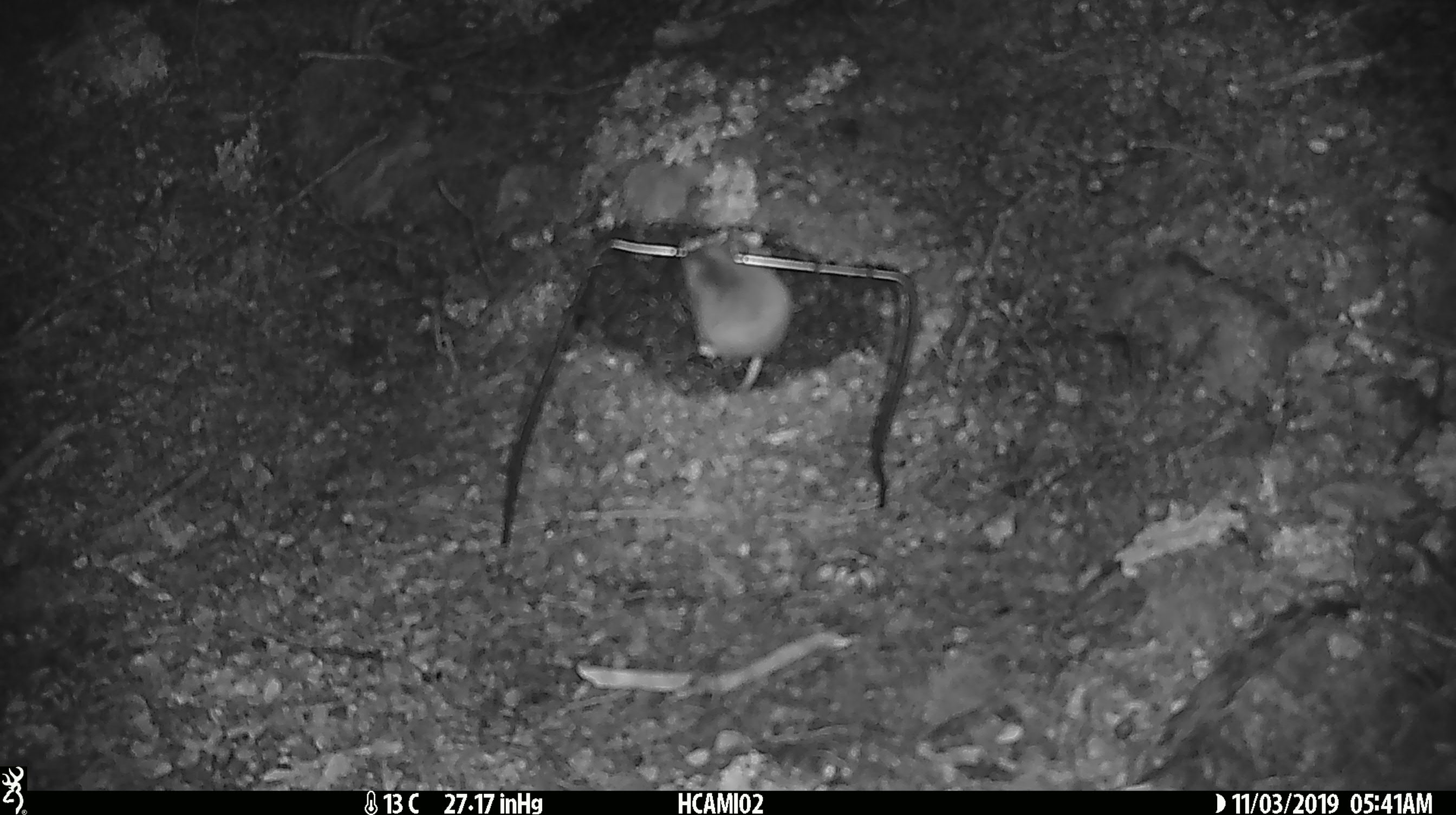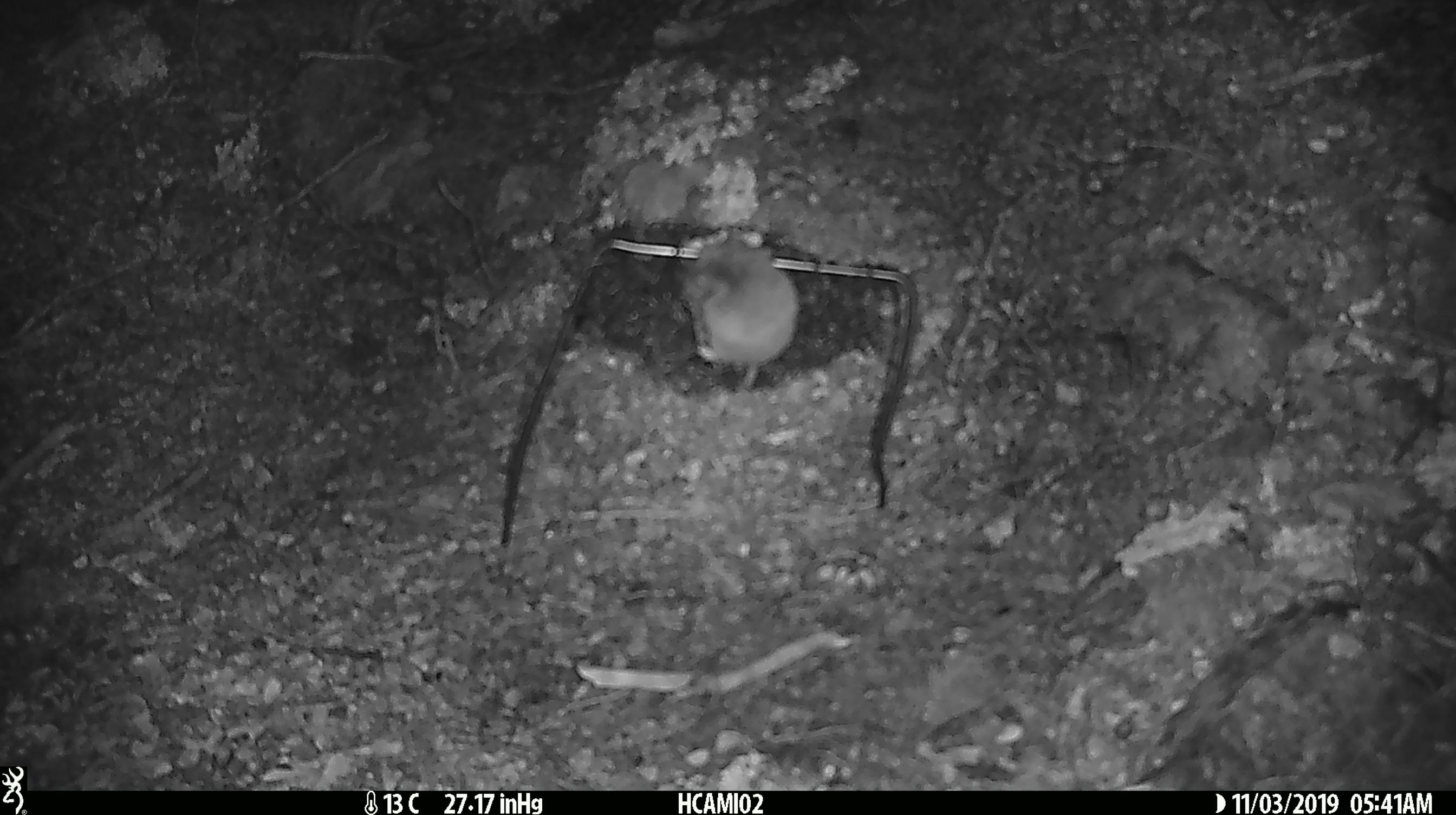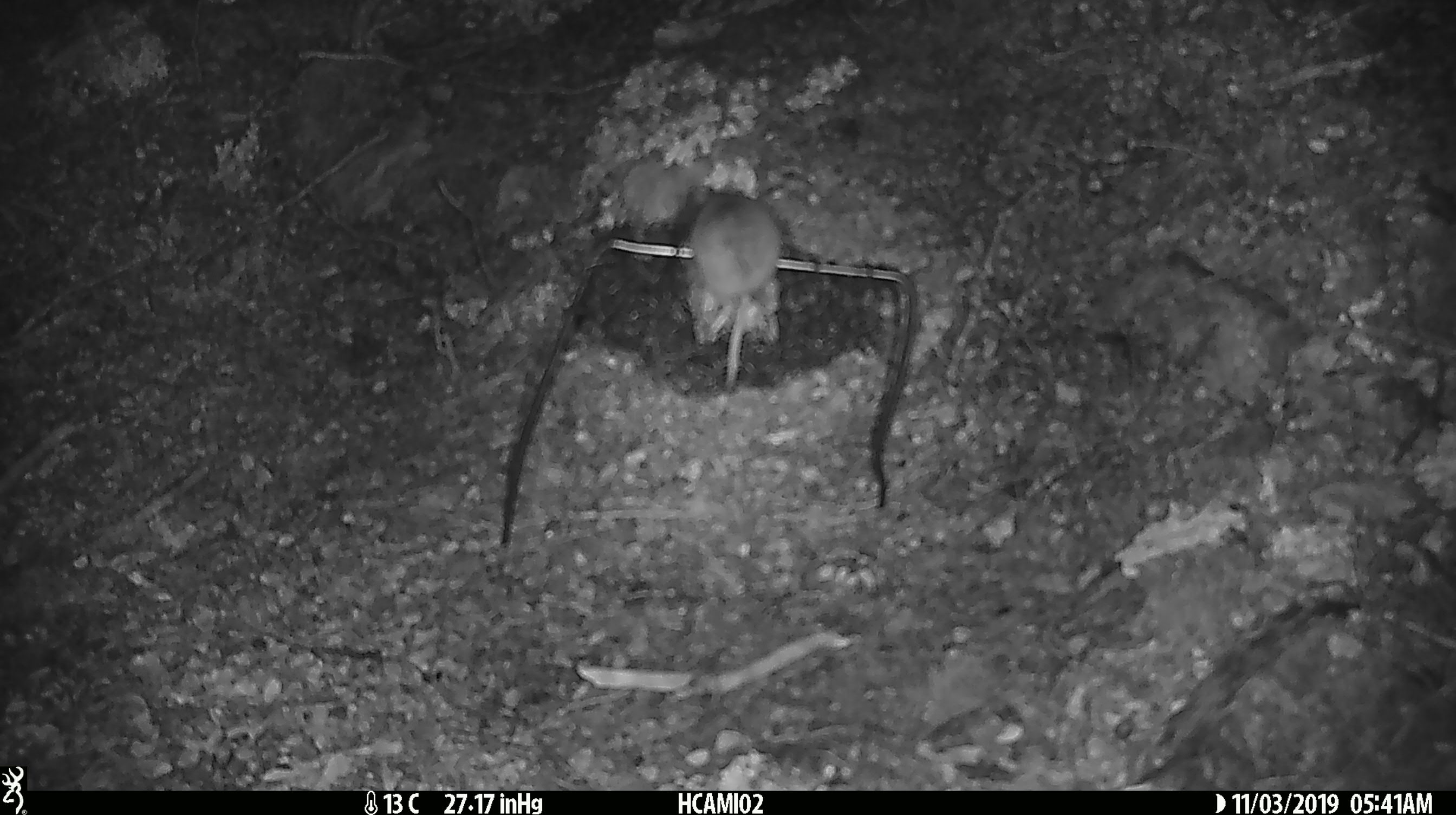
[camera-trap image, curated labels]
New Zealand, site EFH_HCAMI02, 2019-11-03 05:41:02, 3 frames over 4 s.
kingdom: Animalia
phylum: Chordata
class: Mammalia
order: Rodentia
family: Muridae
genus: Mus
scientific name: Mus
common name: mouse